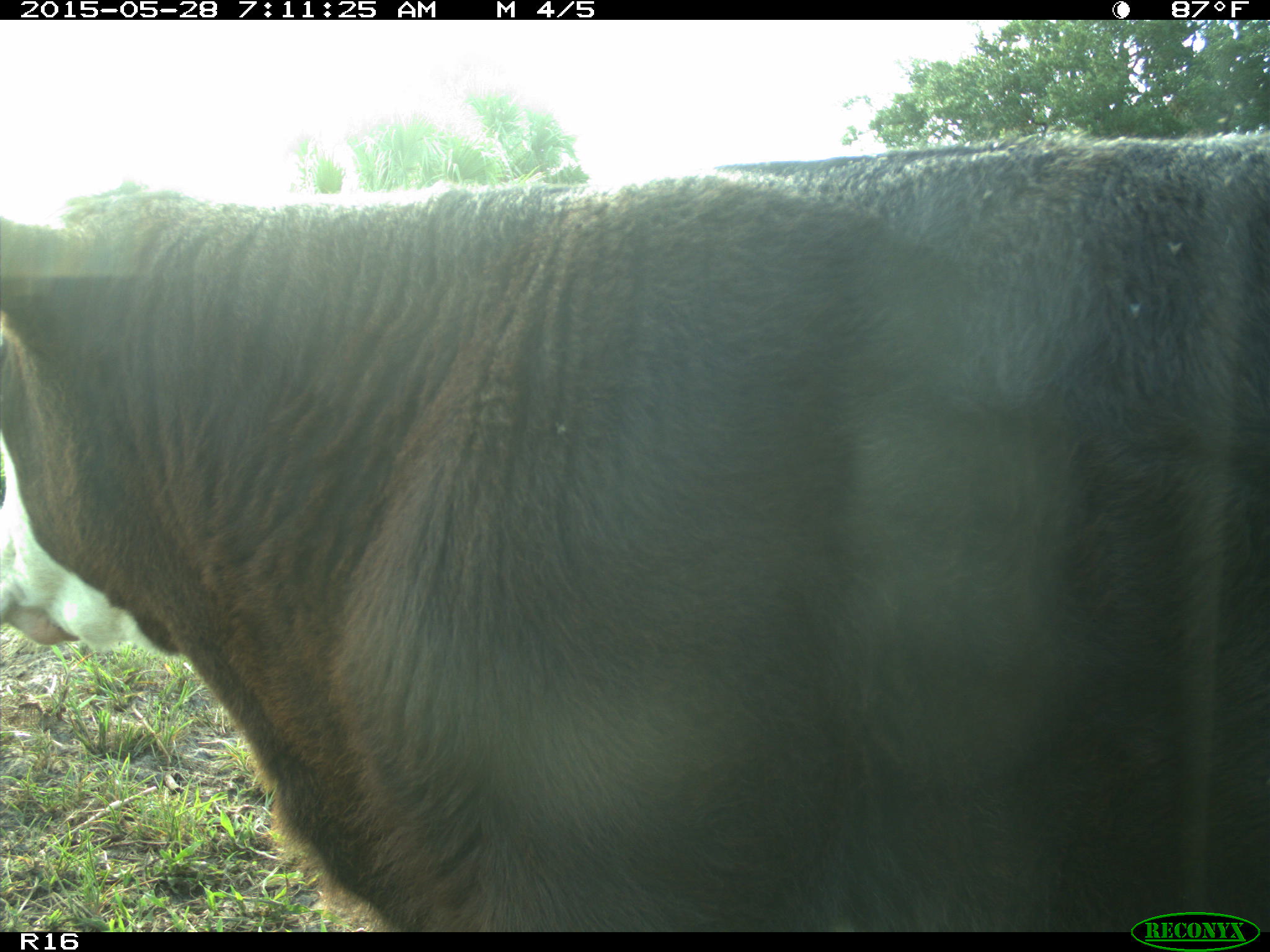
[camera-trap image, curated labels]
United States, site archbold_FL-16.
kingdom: Animalia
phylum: Chordata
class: Mammalia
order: Artiodactyla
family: Bovidae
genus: Bos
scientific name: Bos taurus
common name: domestic cow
Bos taurus (domestic cow).